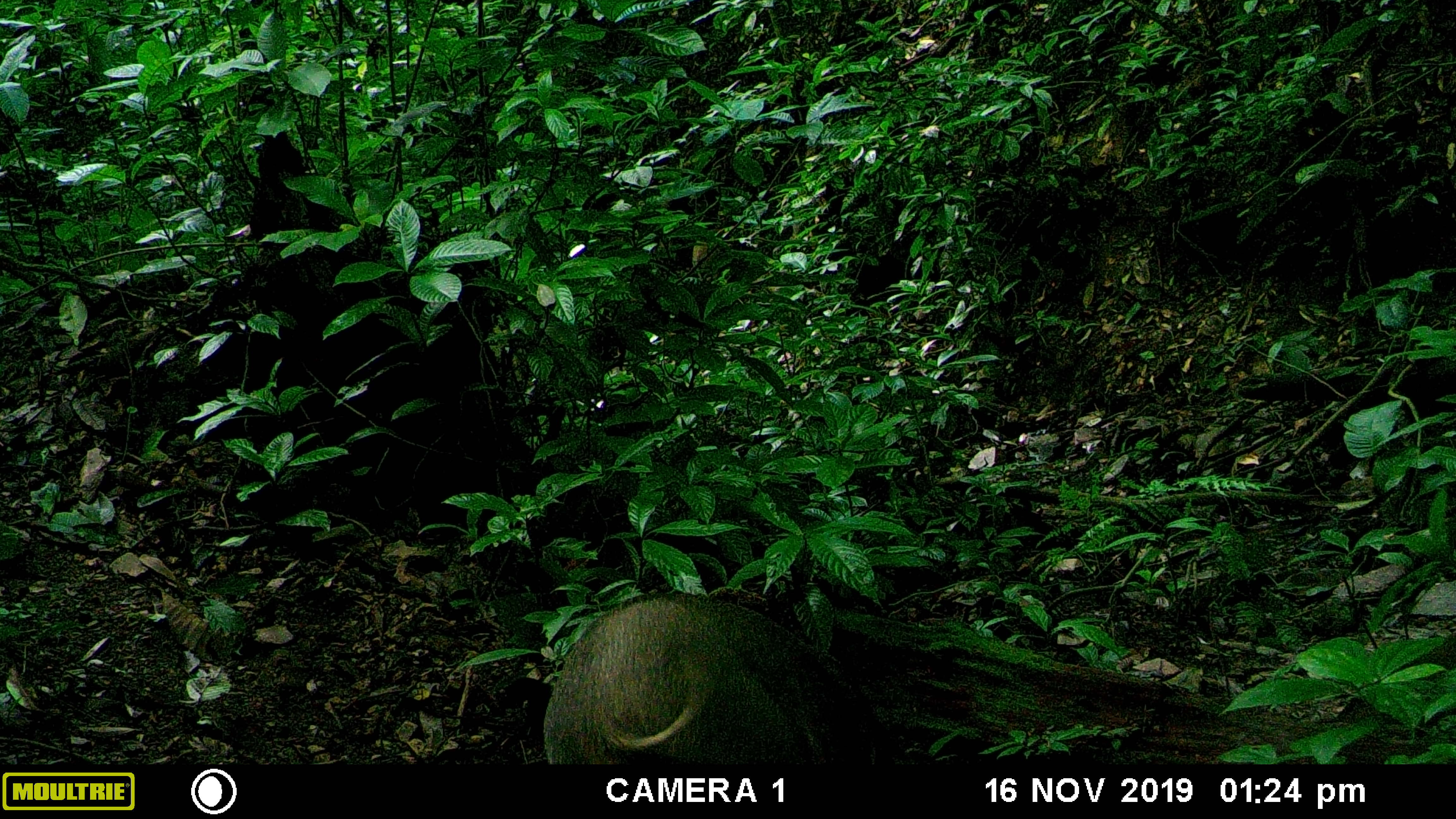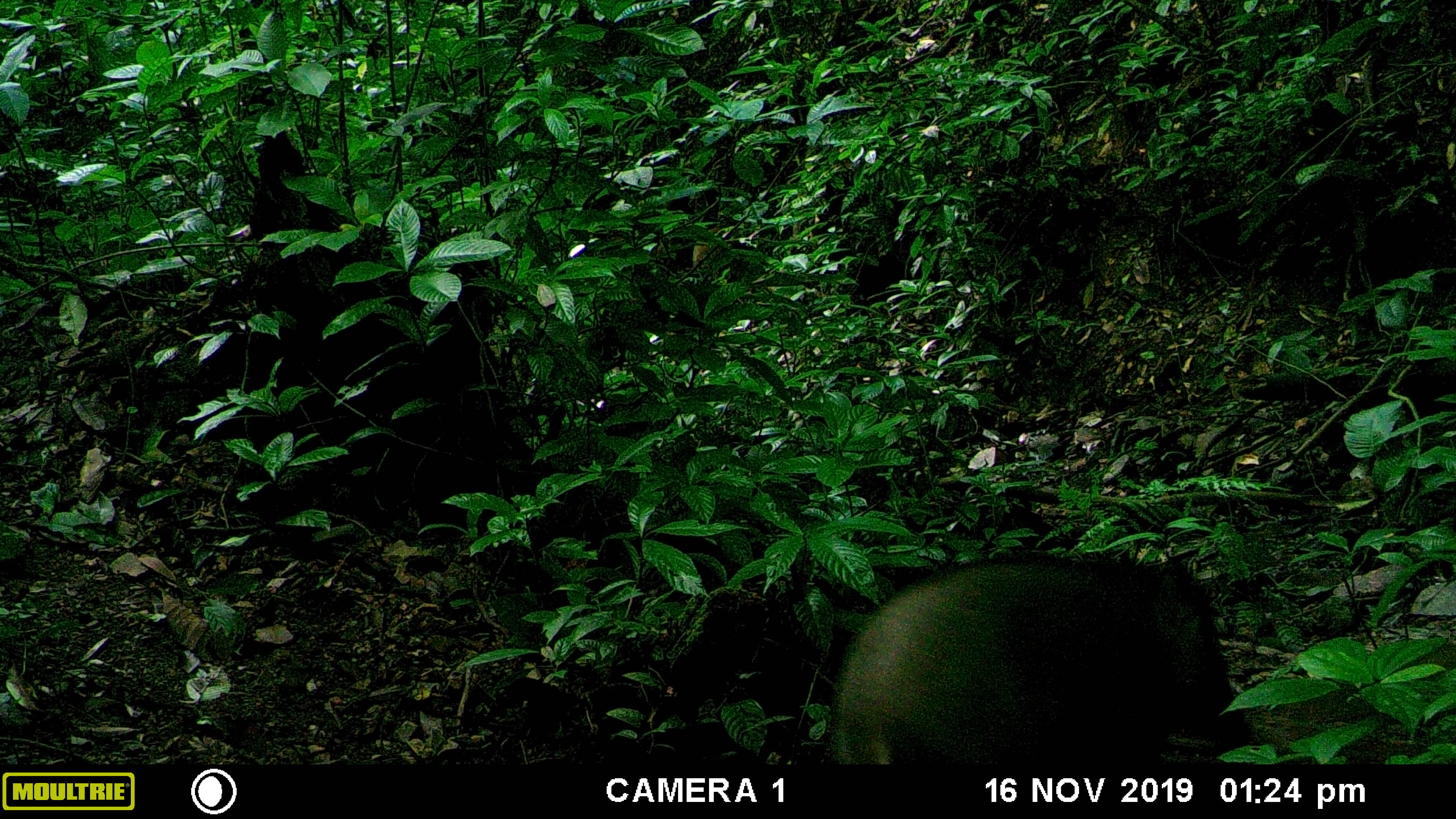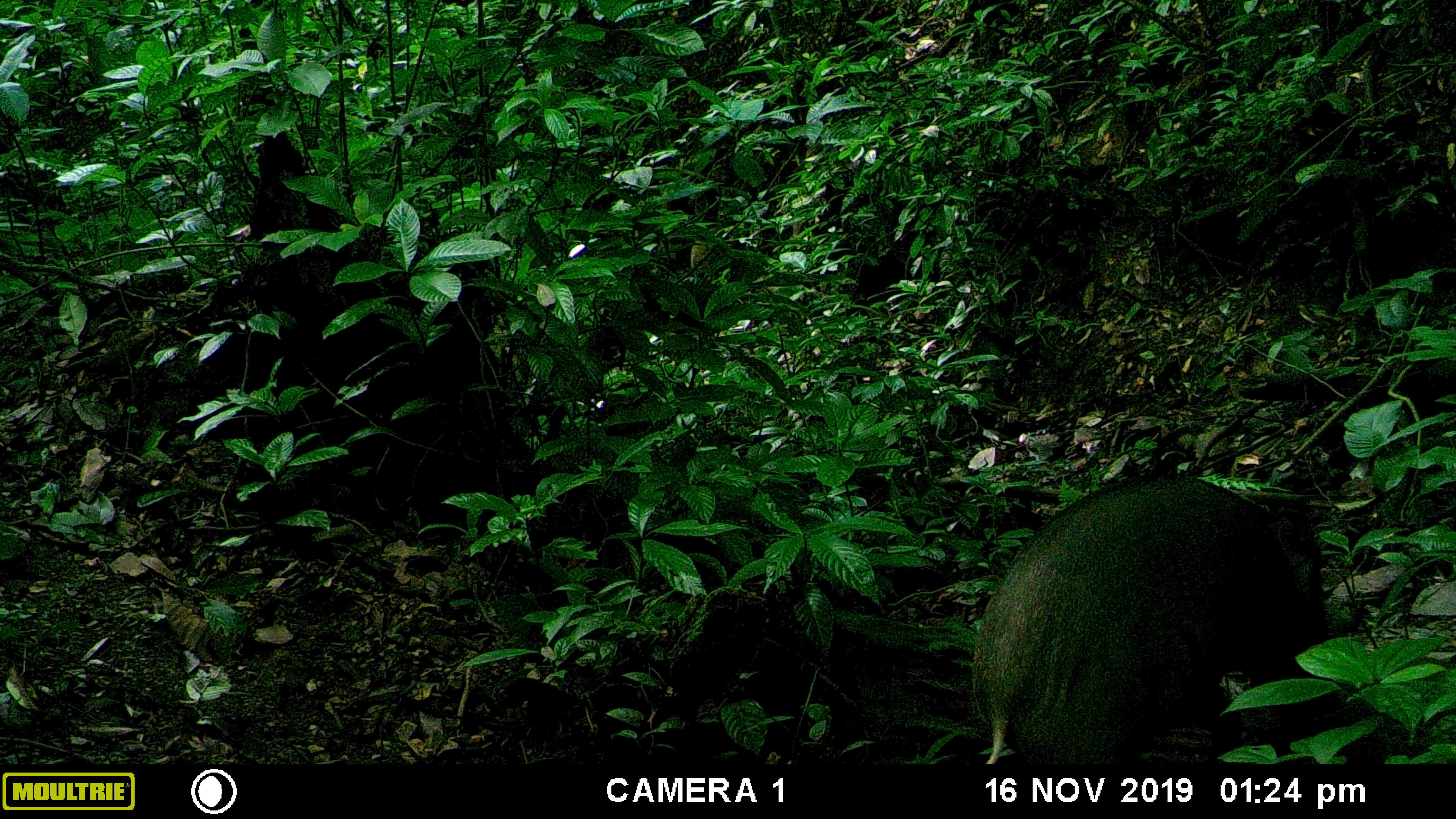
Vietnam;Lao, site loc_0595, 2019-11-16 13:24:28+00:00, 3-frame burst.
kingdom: Animalia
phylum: Chordata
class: Mammalia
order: Artiodactyla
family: Suidae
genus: Sus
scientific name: Sus scrofa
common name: eurasian wild pig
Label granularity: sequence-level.